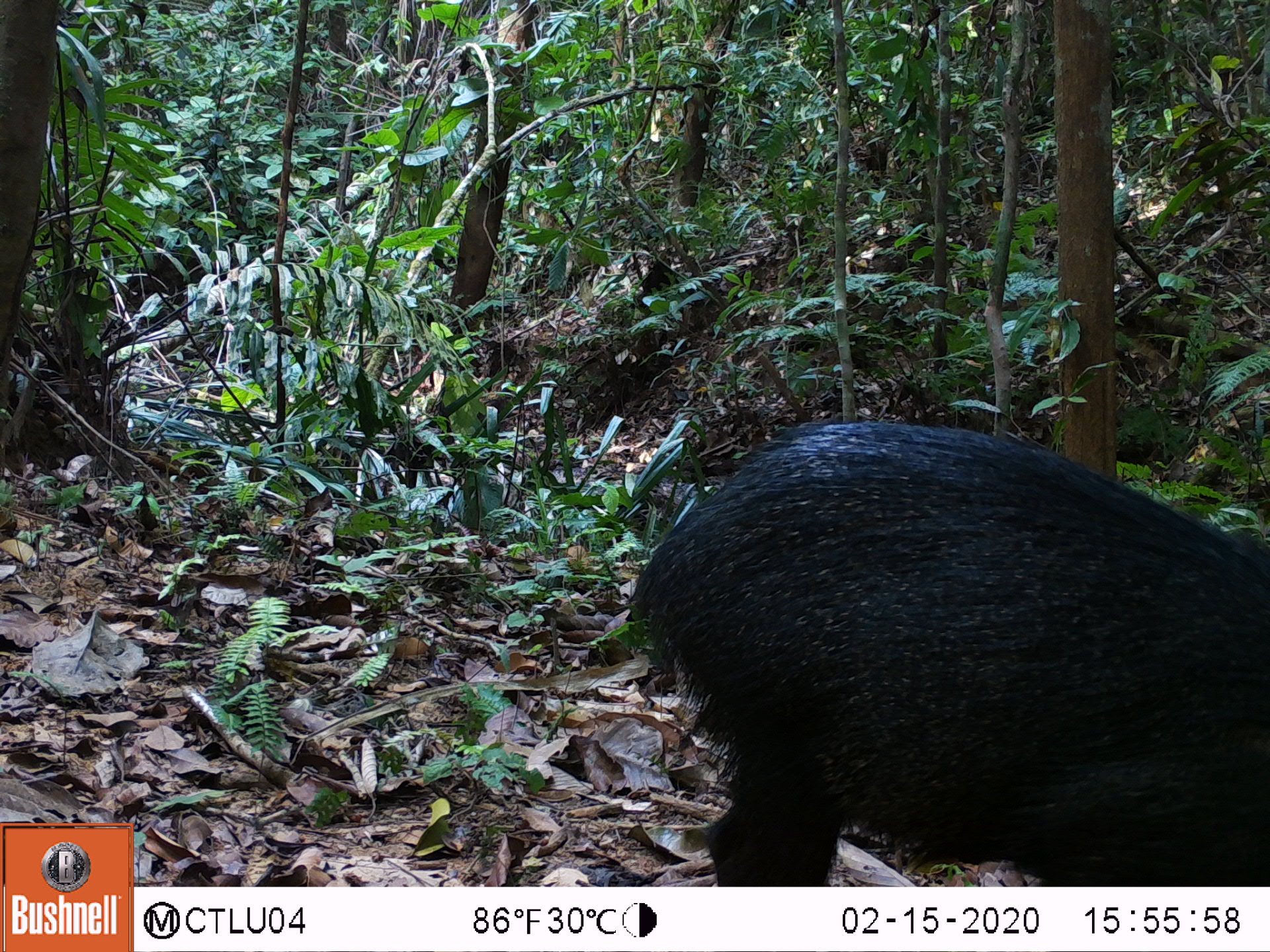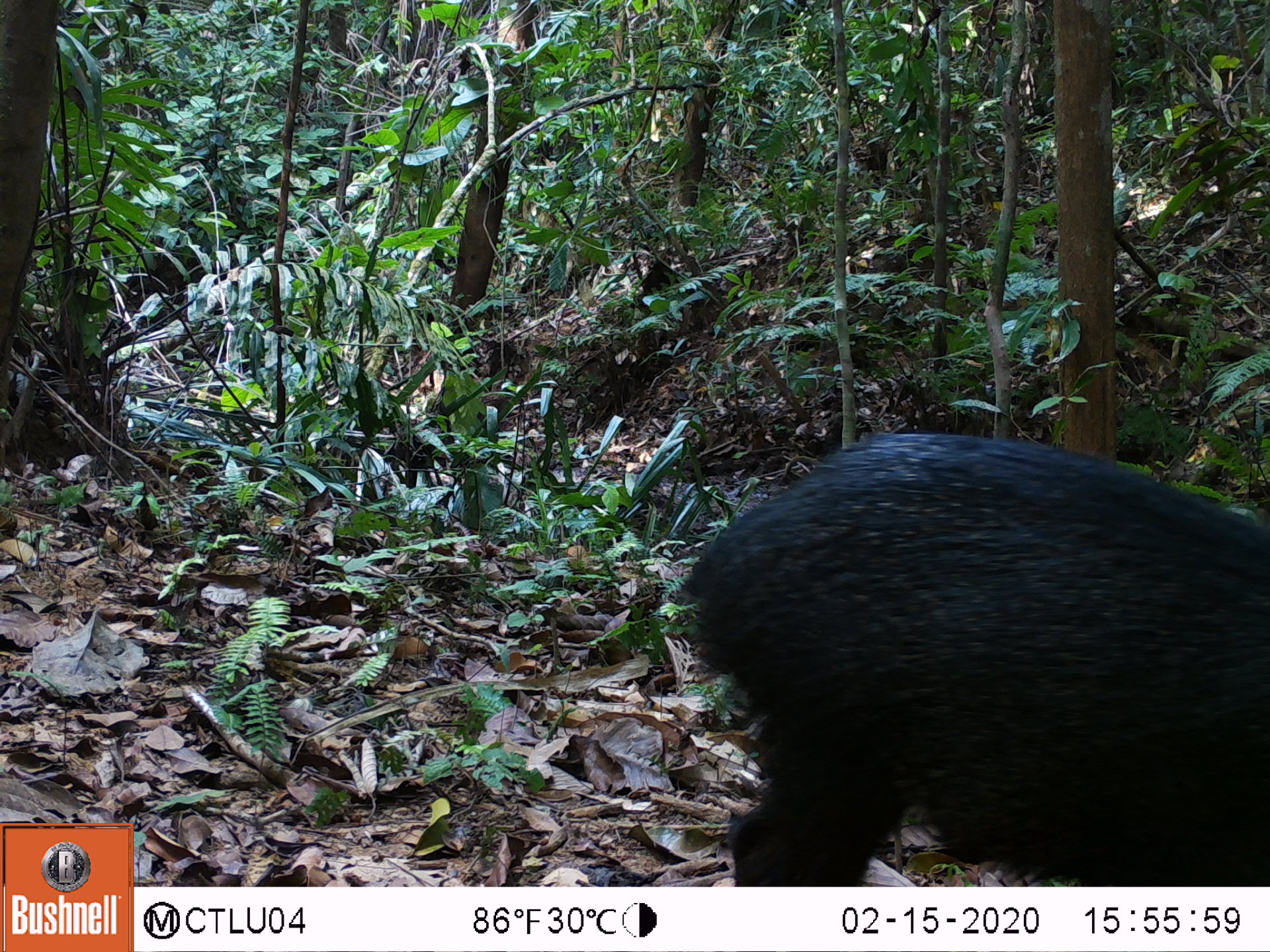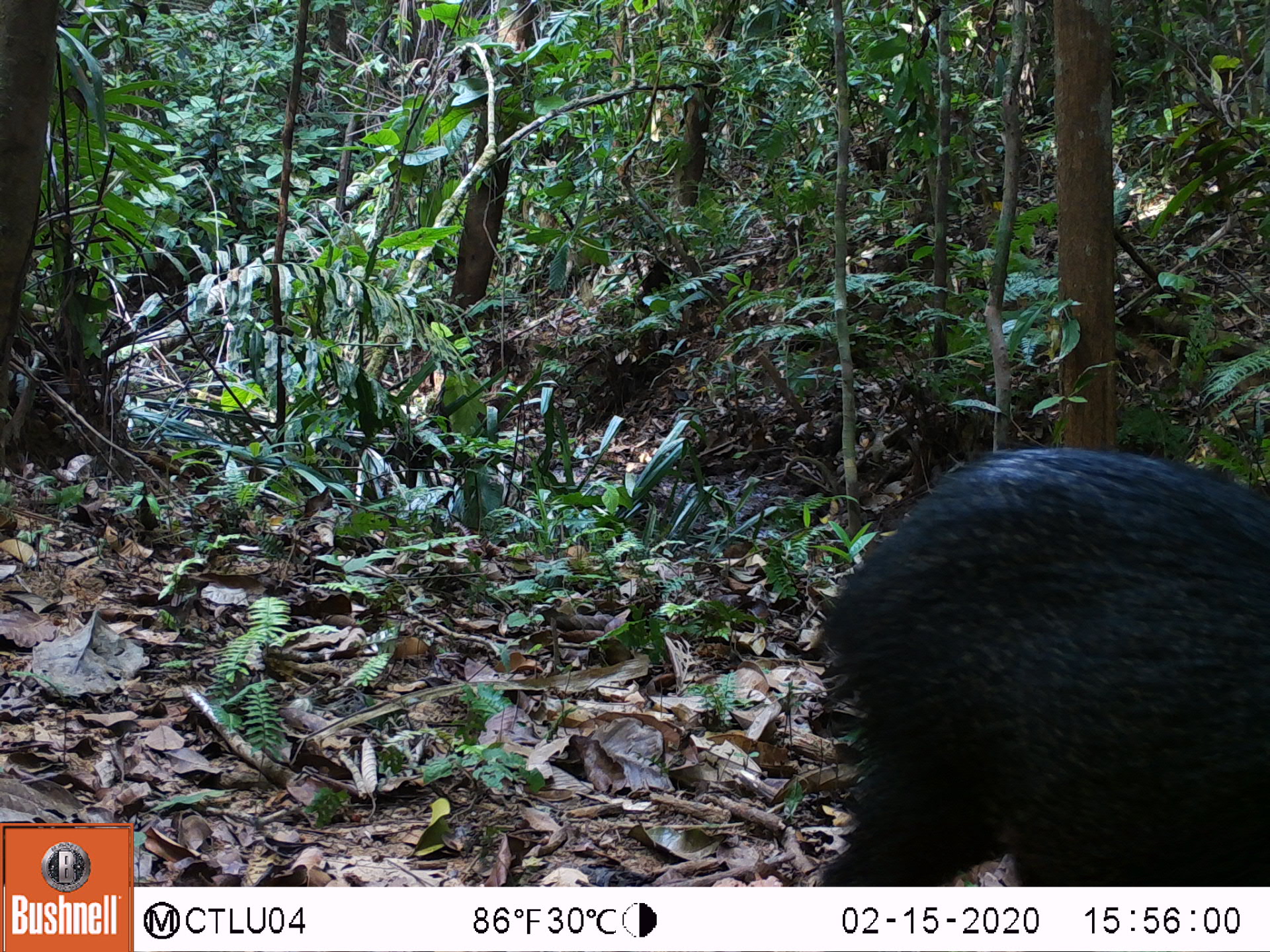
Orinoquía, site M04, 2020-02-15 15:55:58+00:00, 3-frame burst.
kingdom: Animalia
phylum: Chordata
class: Mammalia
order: Artiodactyla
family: Tayassuidae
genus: Pecari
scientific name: Pecari tajacu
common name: collared peccary